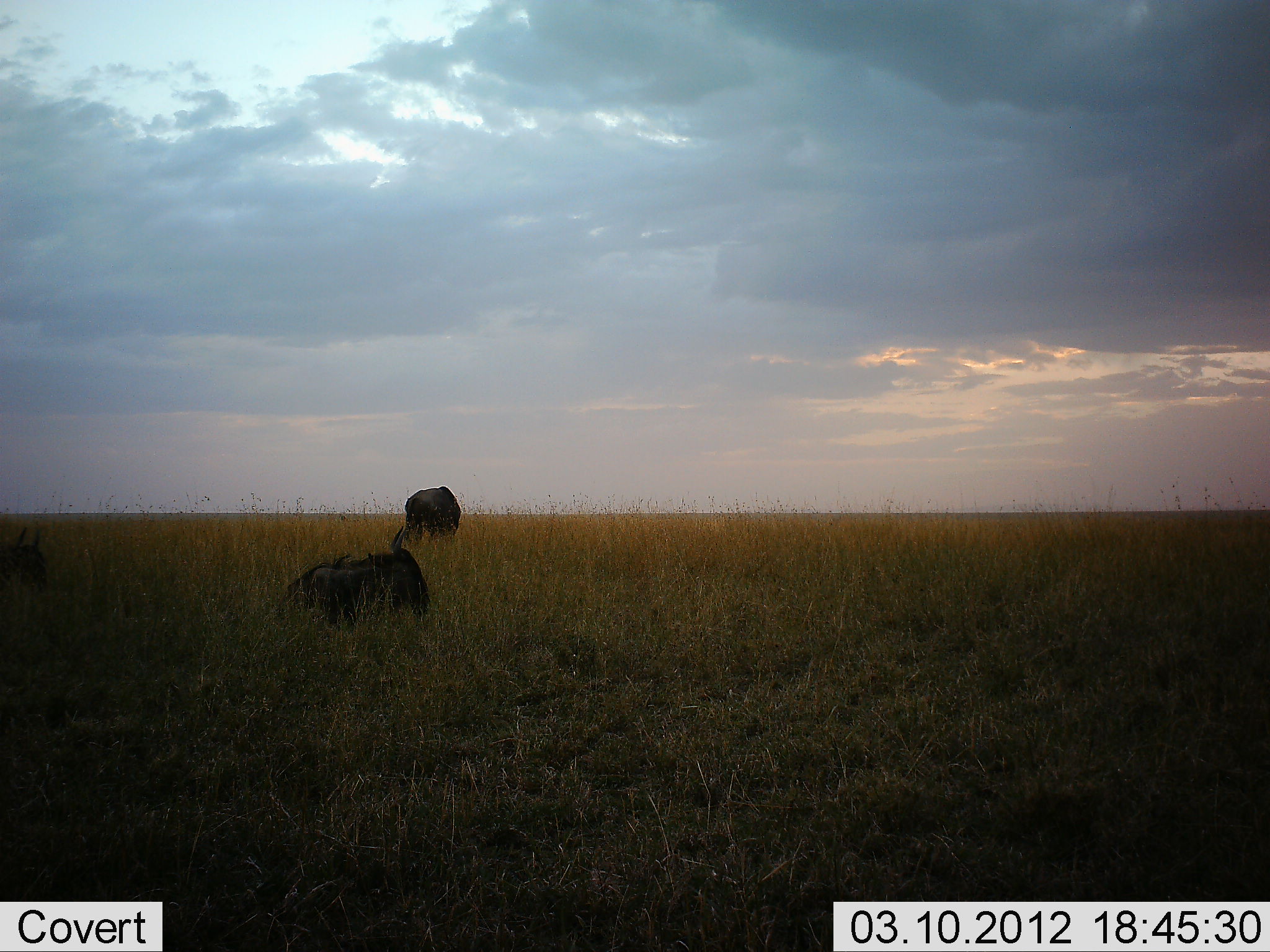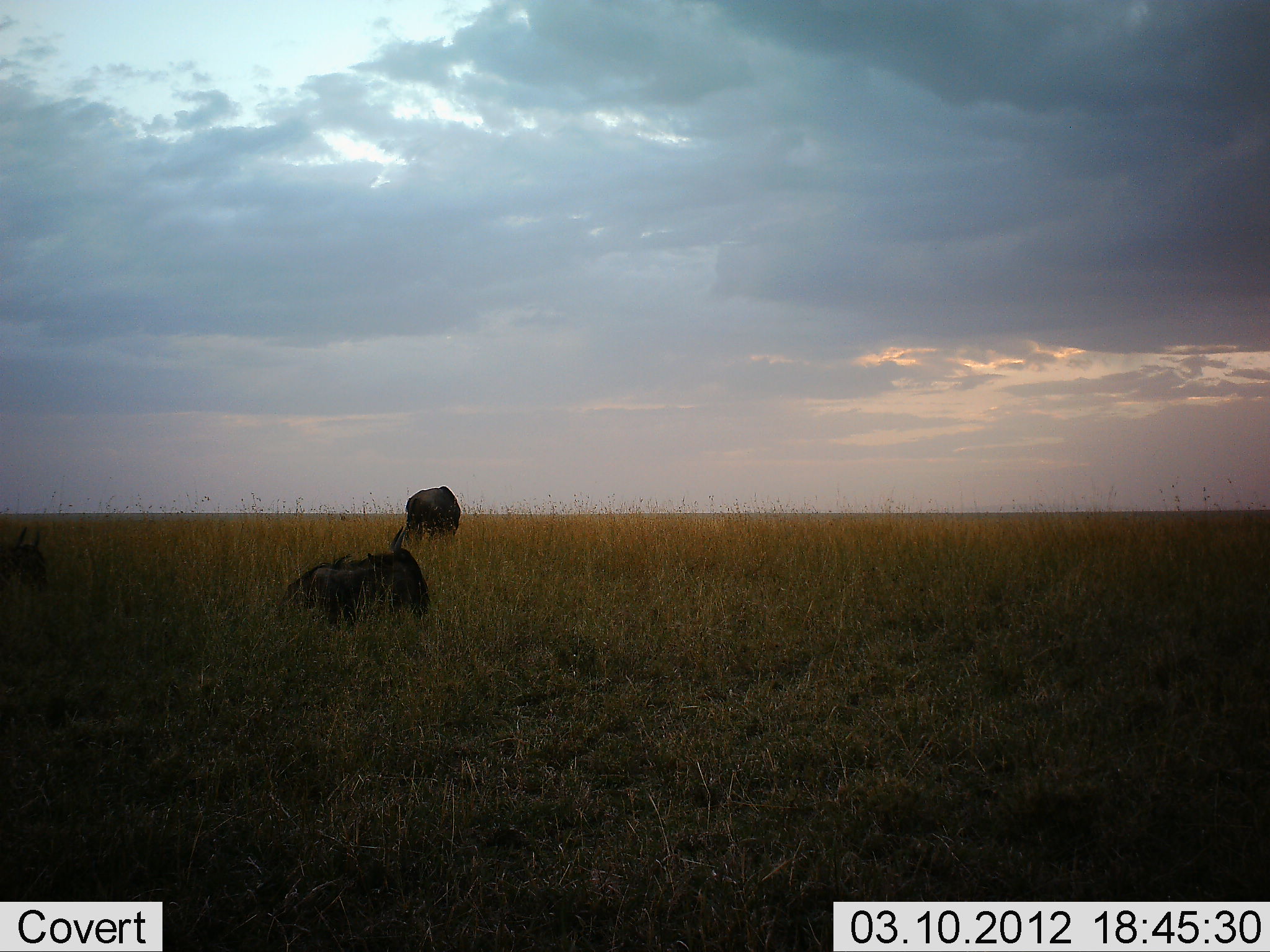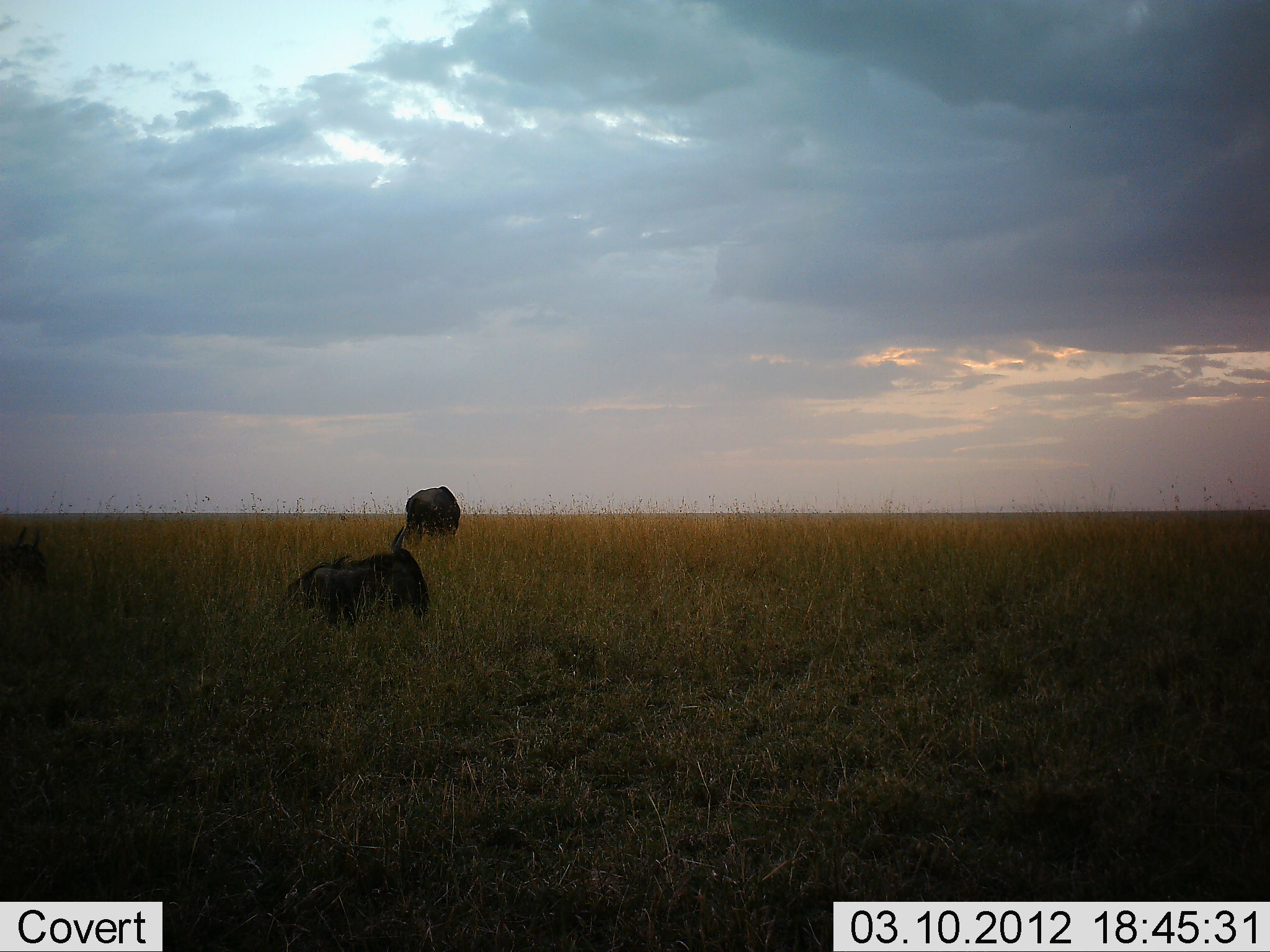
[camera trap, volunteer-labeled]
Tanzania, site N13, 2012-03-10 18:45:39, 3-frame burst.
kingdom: Animalia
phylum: Chordata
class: Mammalia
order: Artiodactyla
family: Bovidae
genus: Connochaetes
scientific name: Connochaetes taurinus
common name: blue wildebeest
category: wildebeest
Wildebeest (blue wildebeest) (Connochaetes taurinus), count 2. Behavior (volunteer vote fractions): standing 58%, resting 92%, moving 0%, interacting 0%. Young present (vote fraction): 0%. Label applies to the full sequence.